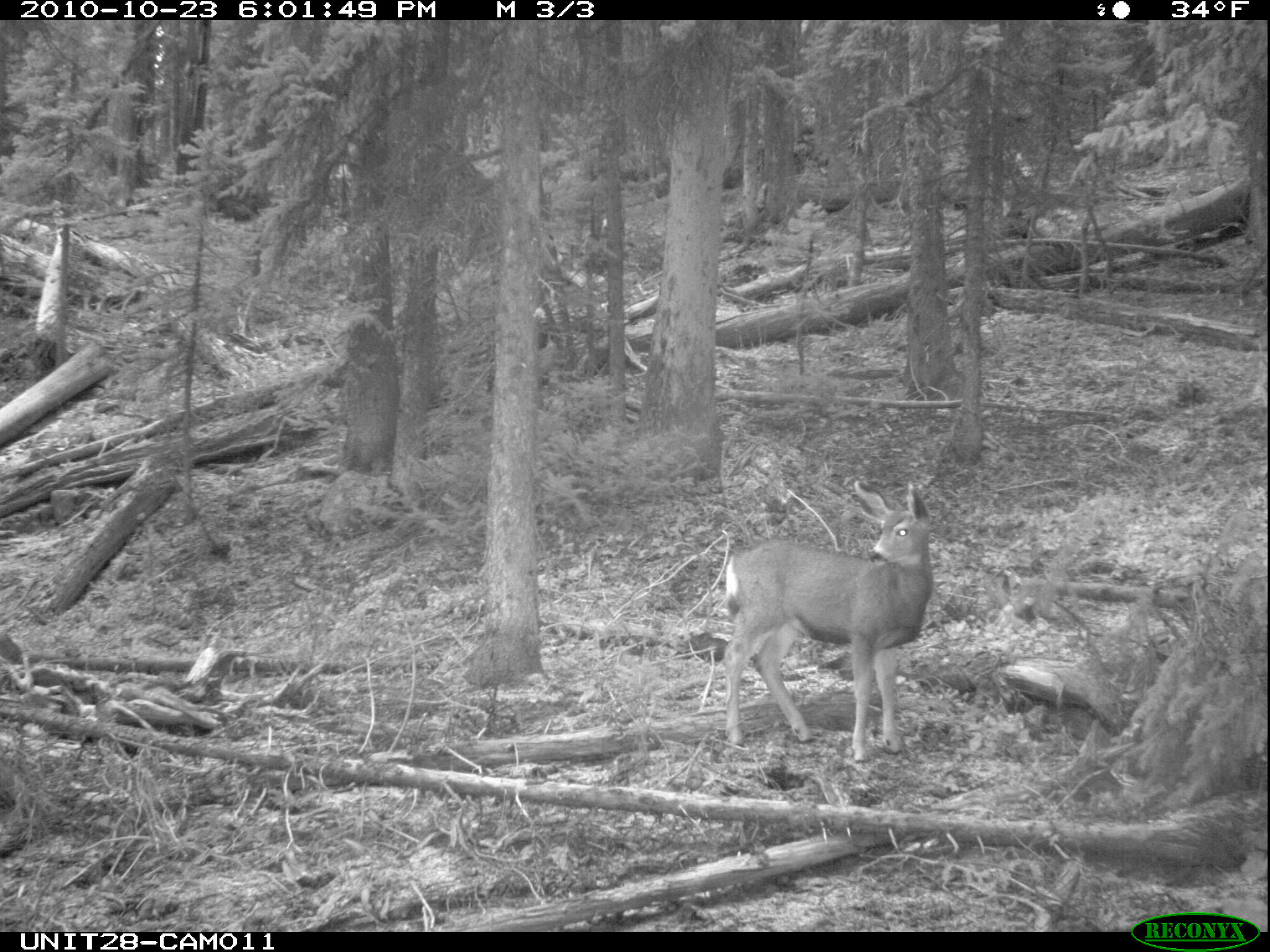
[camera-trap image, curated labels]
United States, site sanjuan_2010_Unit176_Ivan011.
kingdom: Animalia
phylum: Chordata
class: Mammalia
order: Artiodactyla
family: Cervidae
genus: Odocoileus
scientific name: Odocoileus hemionus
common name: mule deer